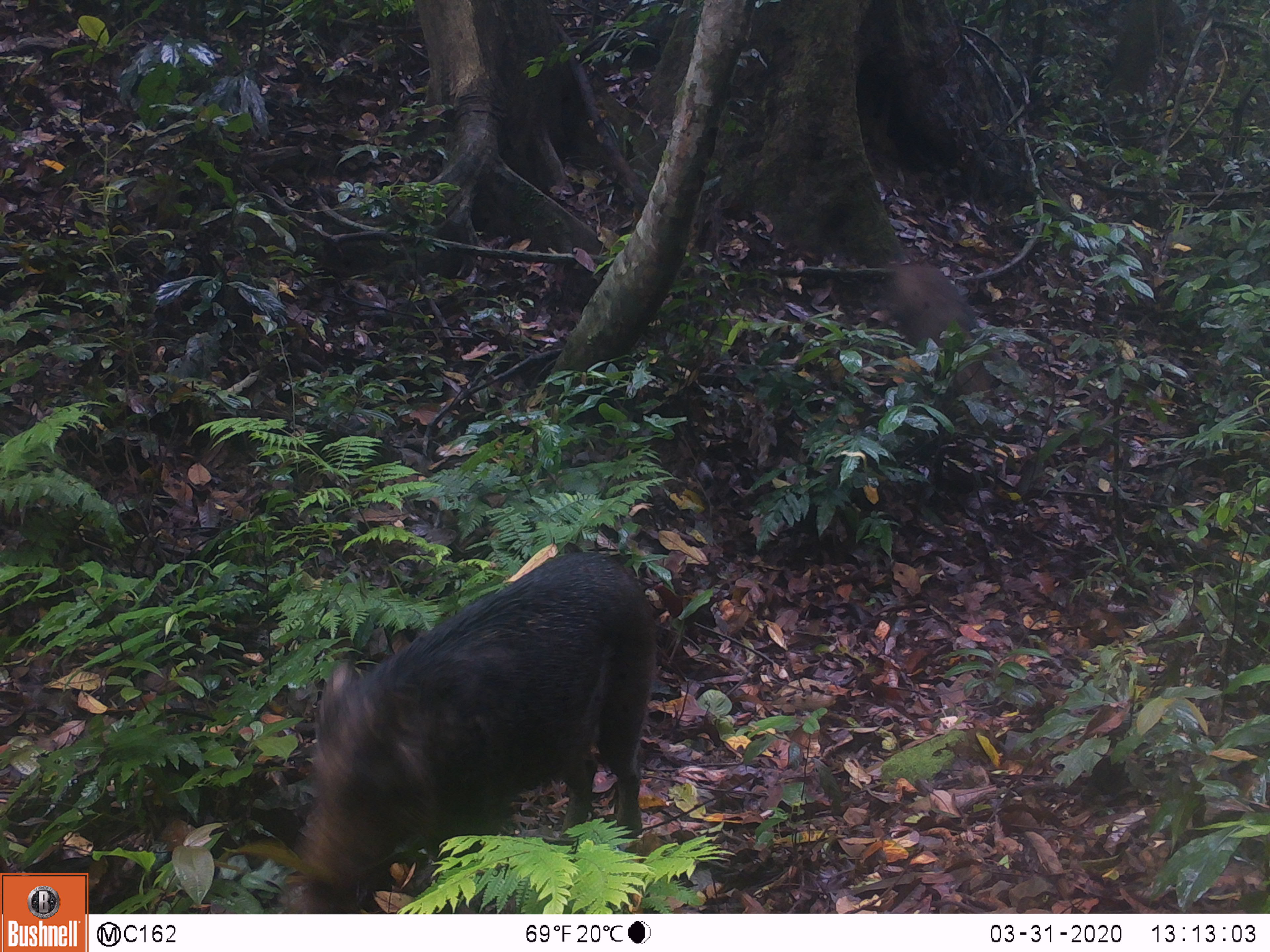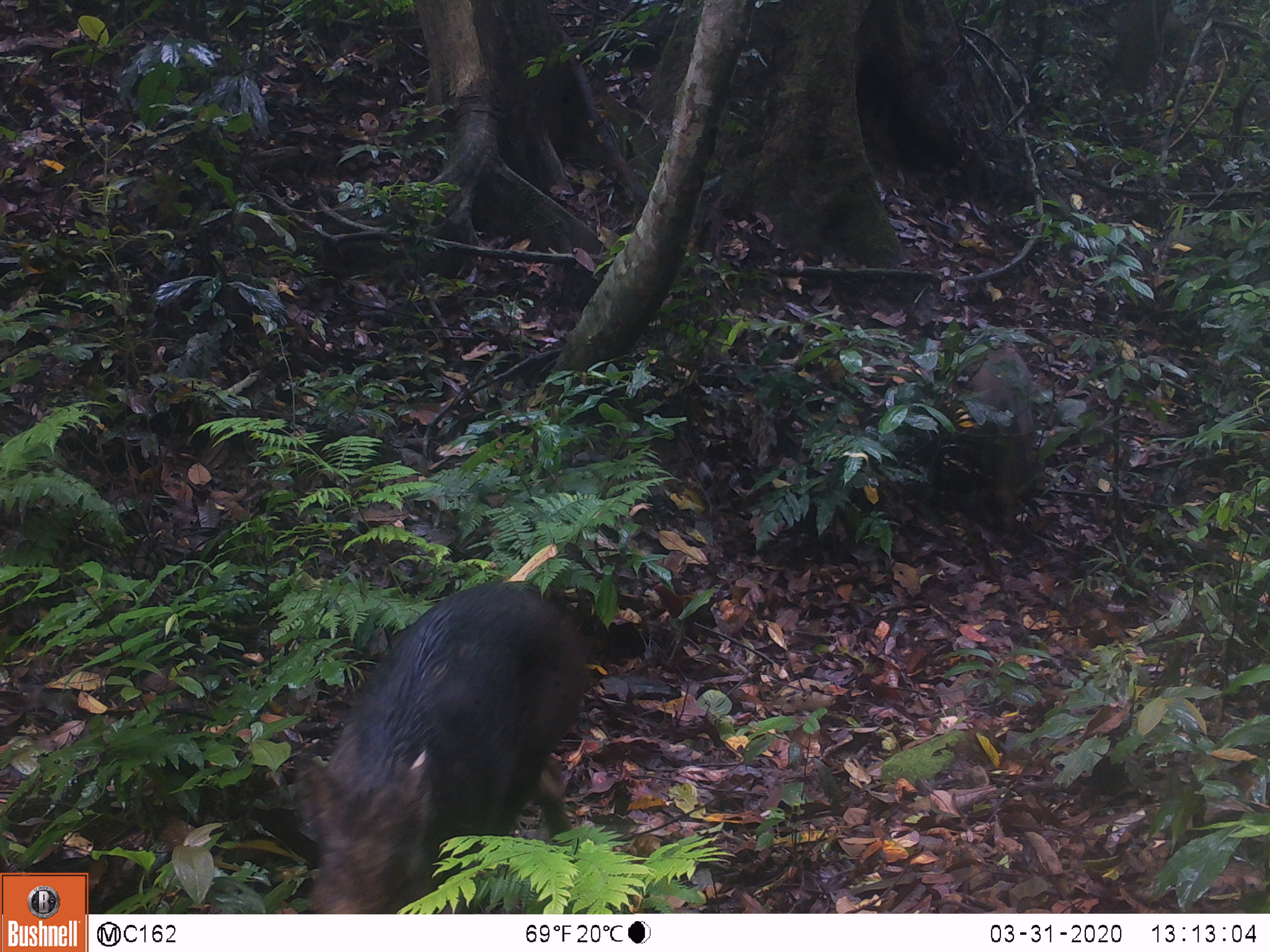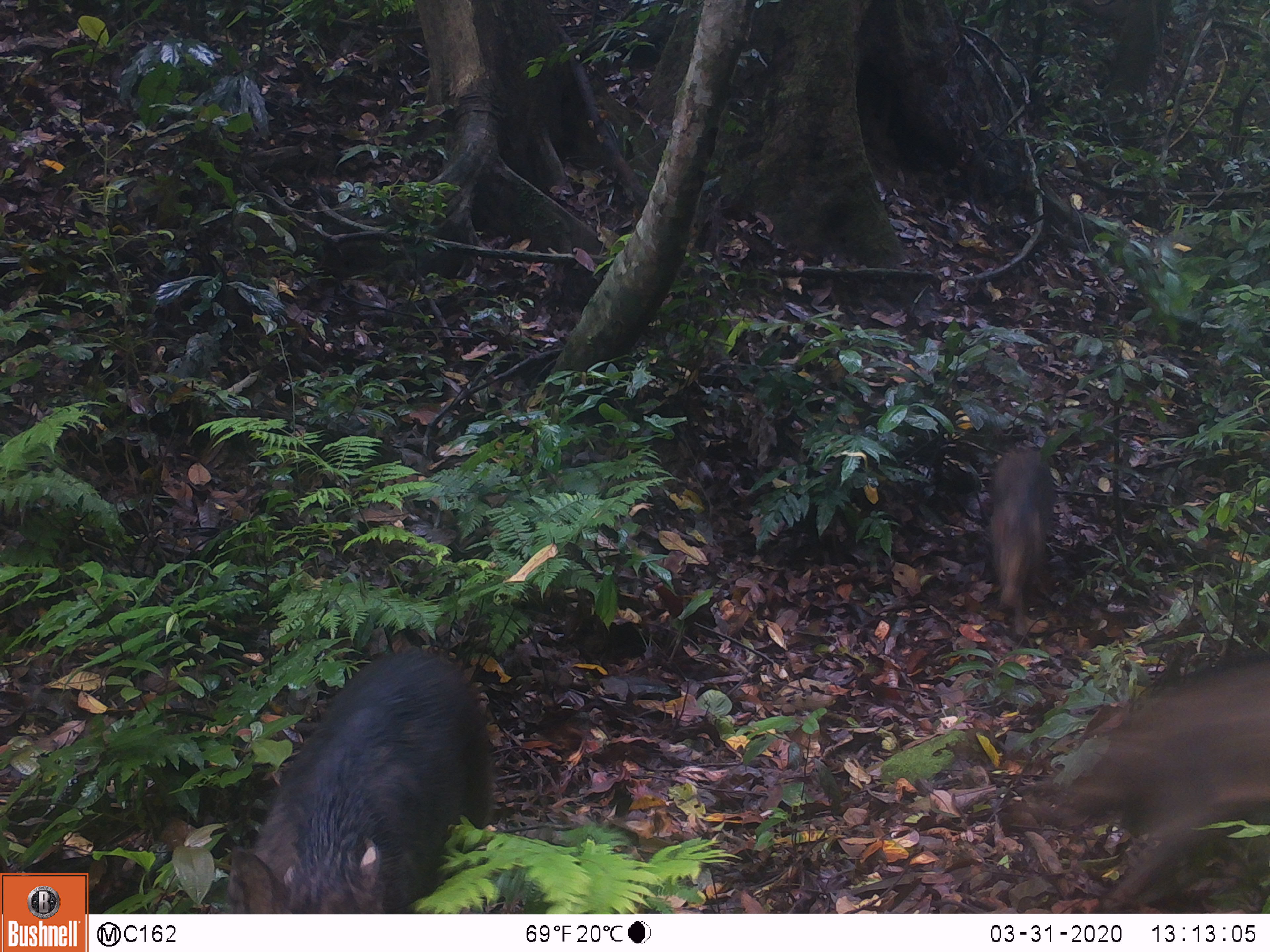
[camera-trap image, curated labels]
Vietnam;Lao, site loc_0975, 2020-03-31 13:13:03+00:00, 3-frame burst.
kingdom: Animalia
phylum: Chordata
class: Mammalia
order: Artiodactyla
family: Suidae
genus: Sus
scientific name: Sus scrofa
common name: eurasian wild pig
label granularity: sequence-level